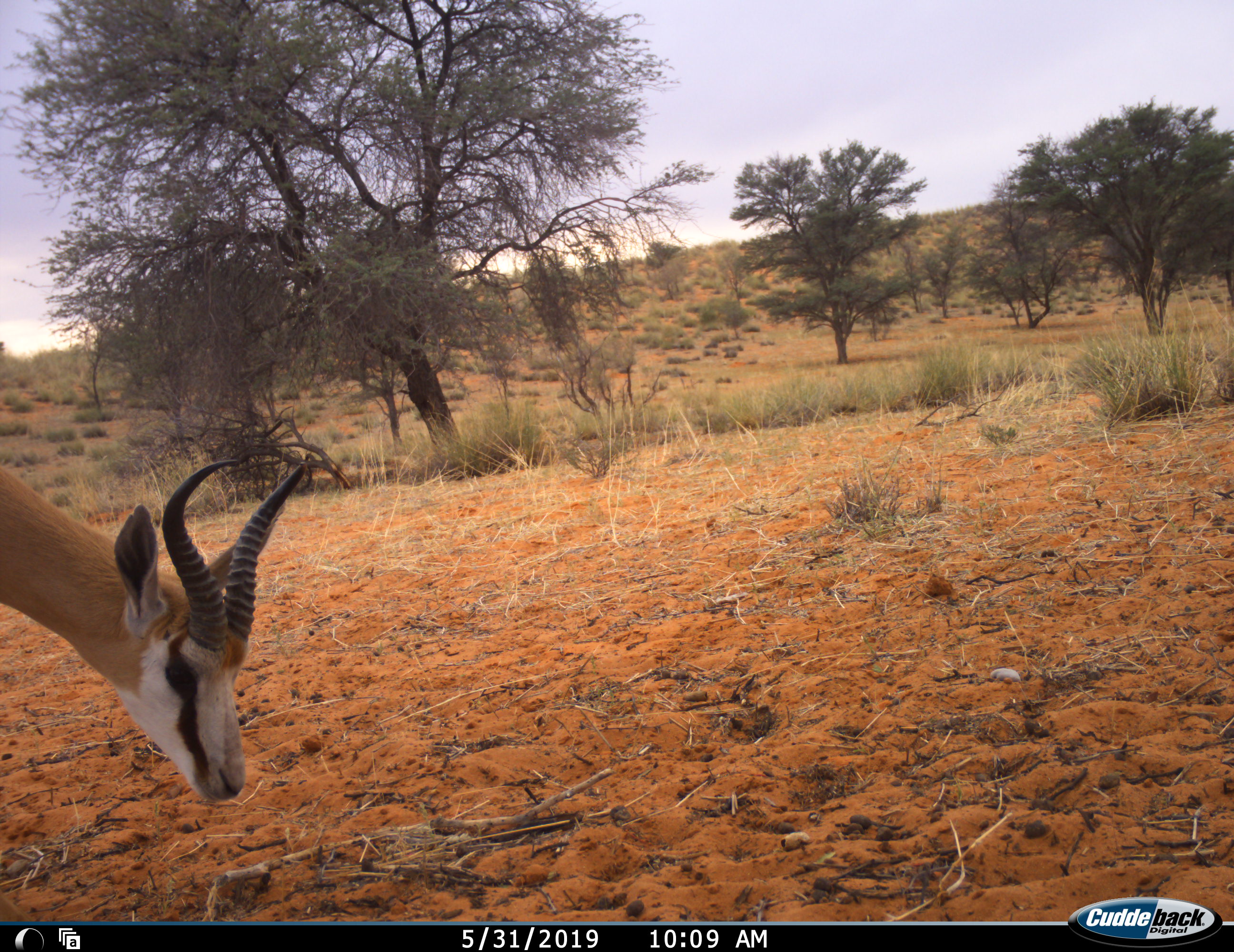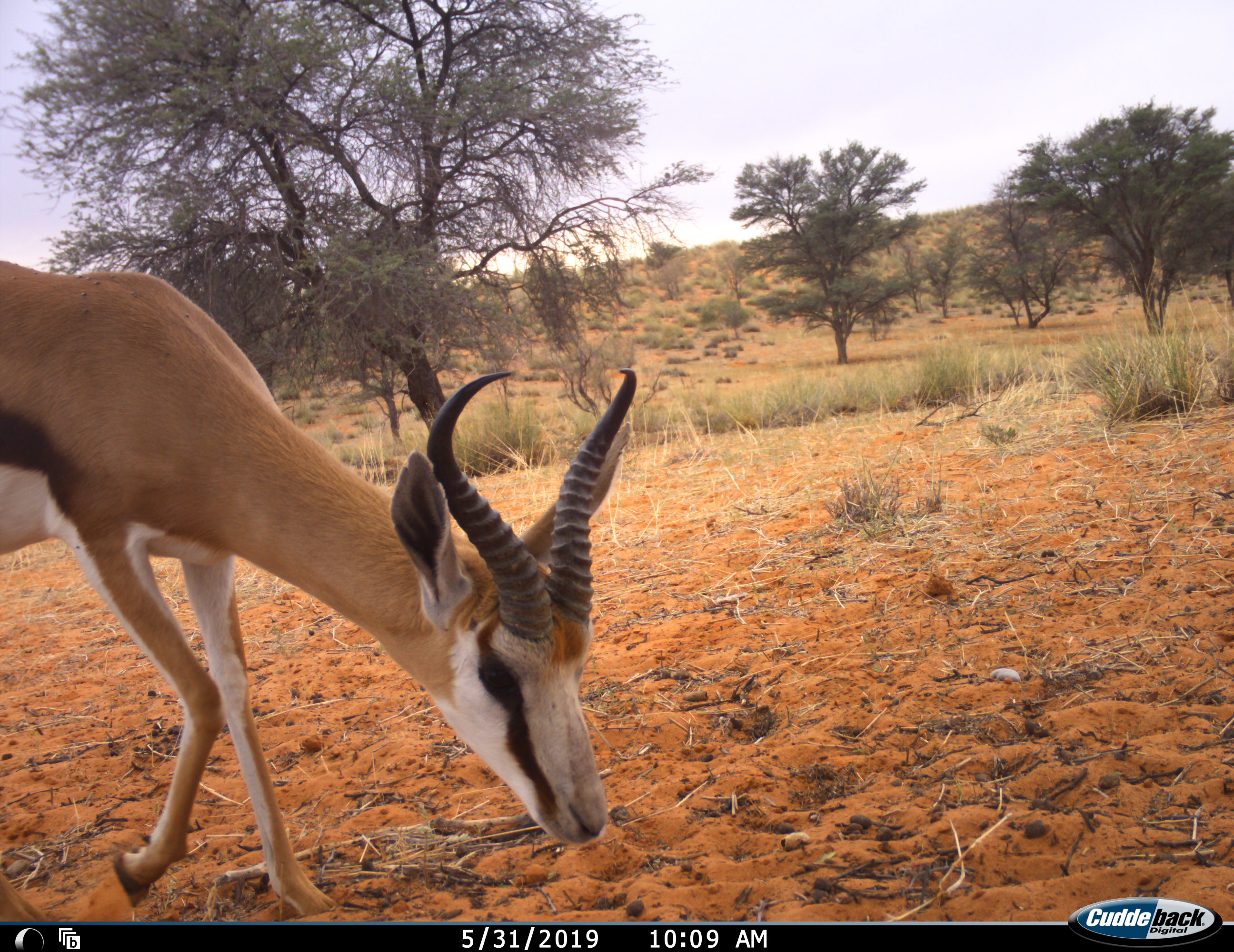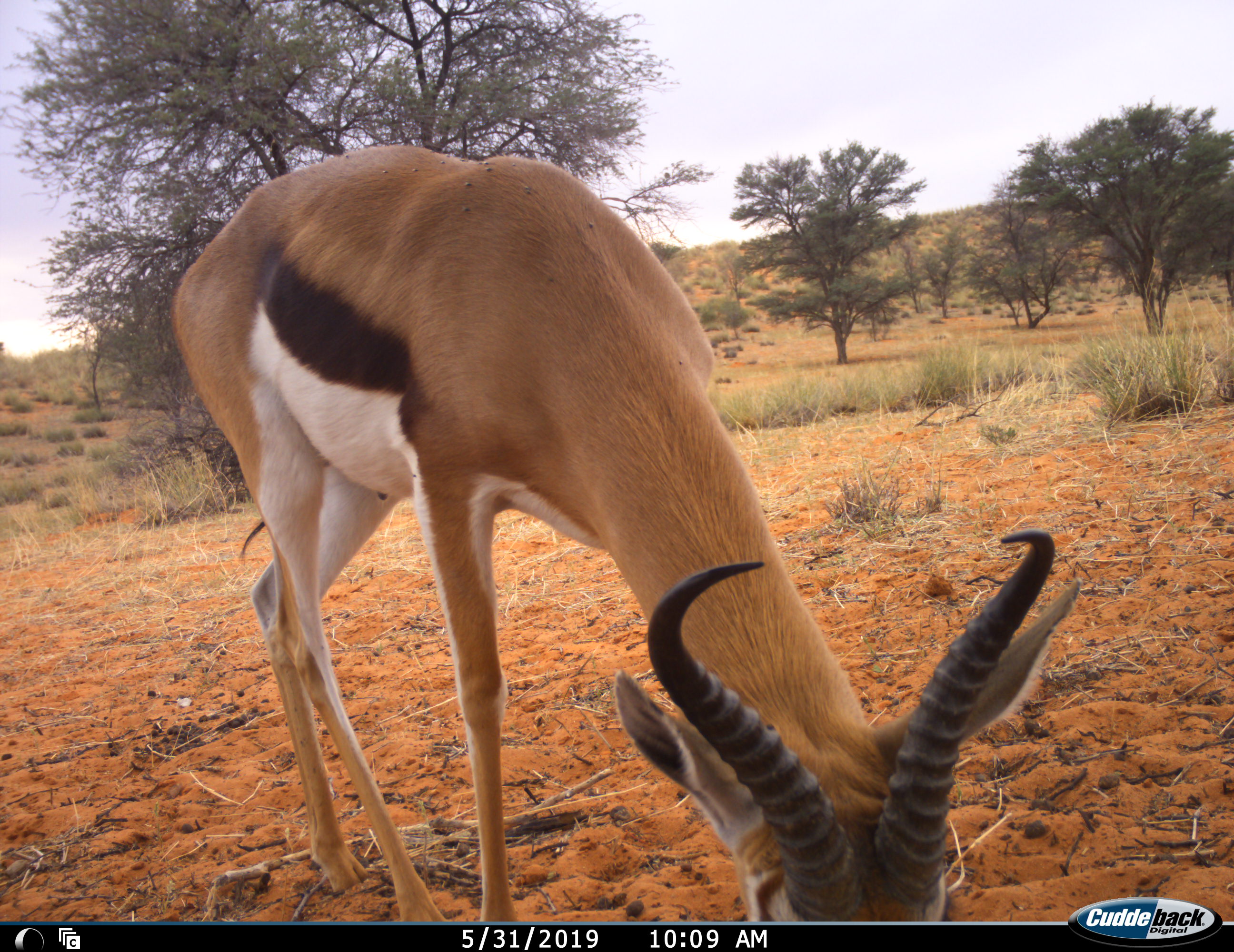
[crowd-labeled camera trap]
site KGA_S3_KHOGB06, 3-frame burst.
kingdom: Animalia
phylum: Chordata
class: Mammalia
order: Artiodactyla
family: Bovidae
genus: Antidorcas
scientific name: Antidorcas marsupialis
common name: springbok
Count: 1.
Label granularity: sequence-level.